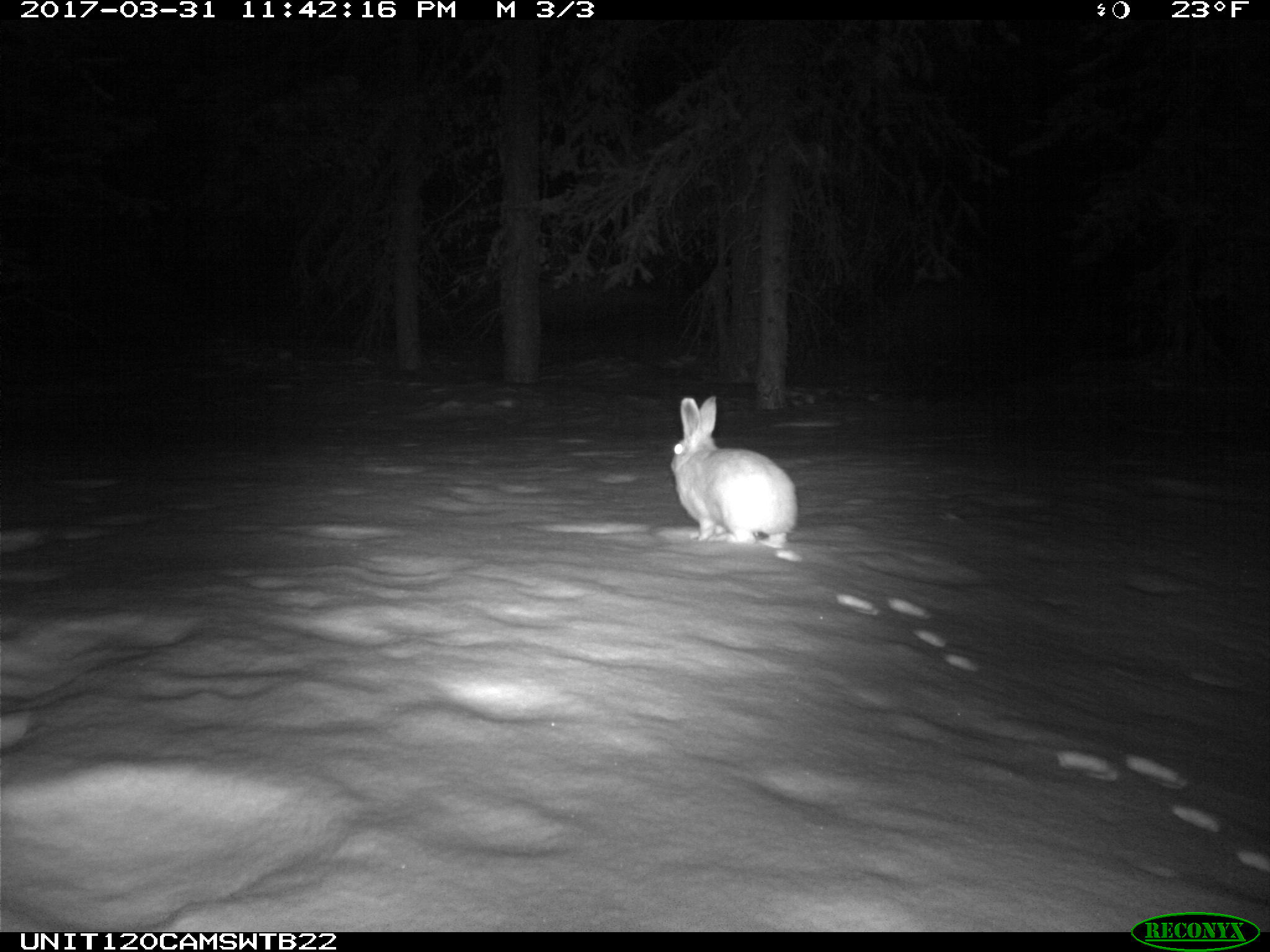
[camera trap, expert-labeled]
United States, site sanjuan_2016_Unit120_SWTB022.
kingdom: Animalia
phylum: Chordata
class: Mammalia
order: Lagomorpha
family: Leporidae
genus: Lepus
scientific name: Lepus americanus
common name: snowshoe hare